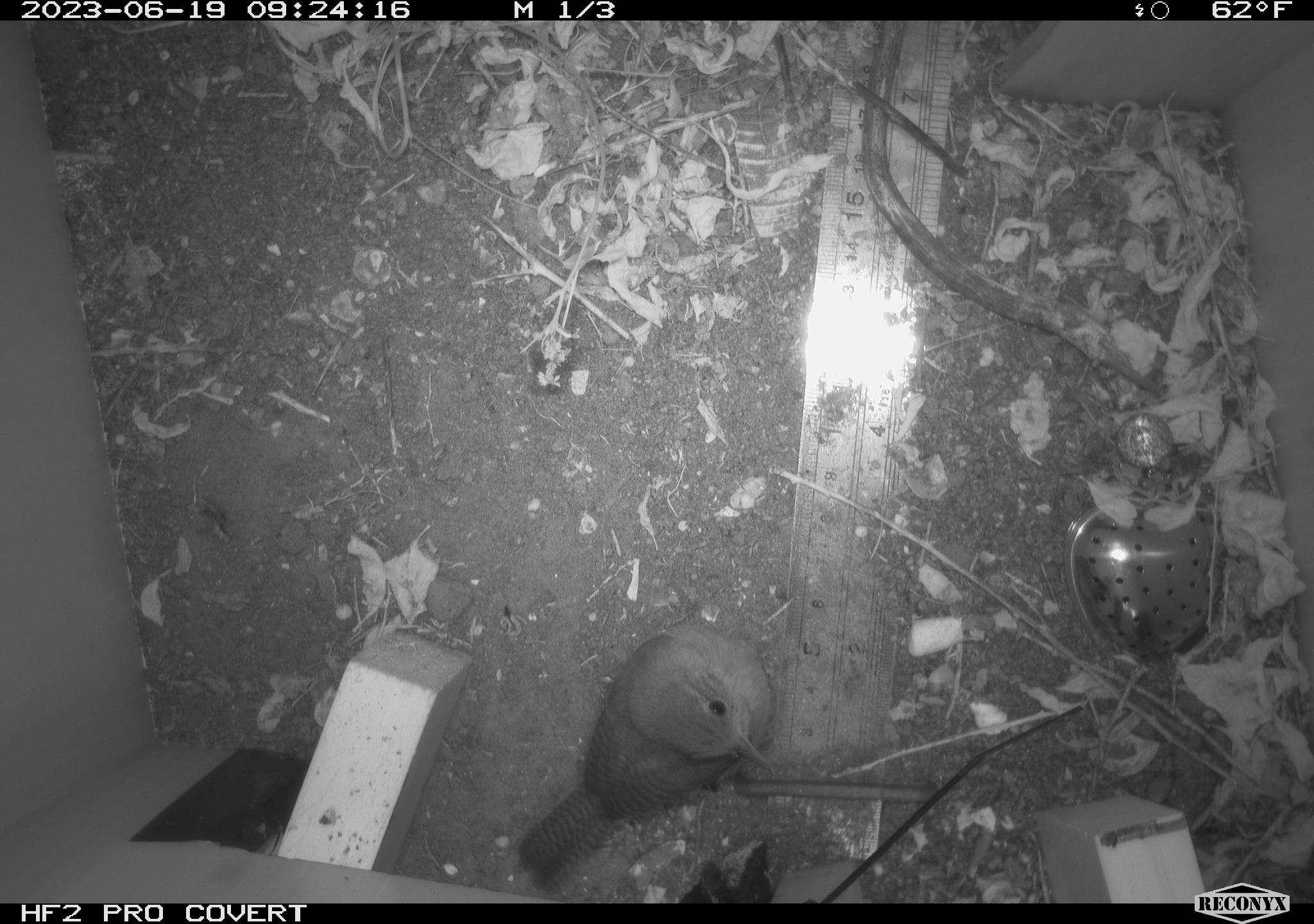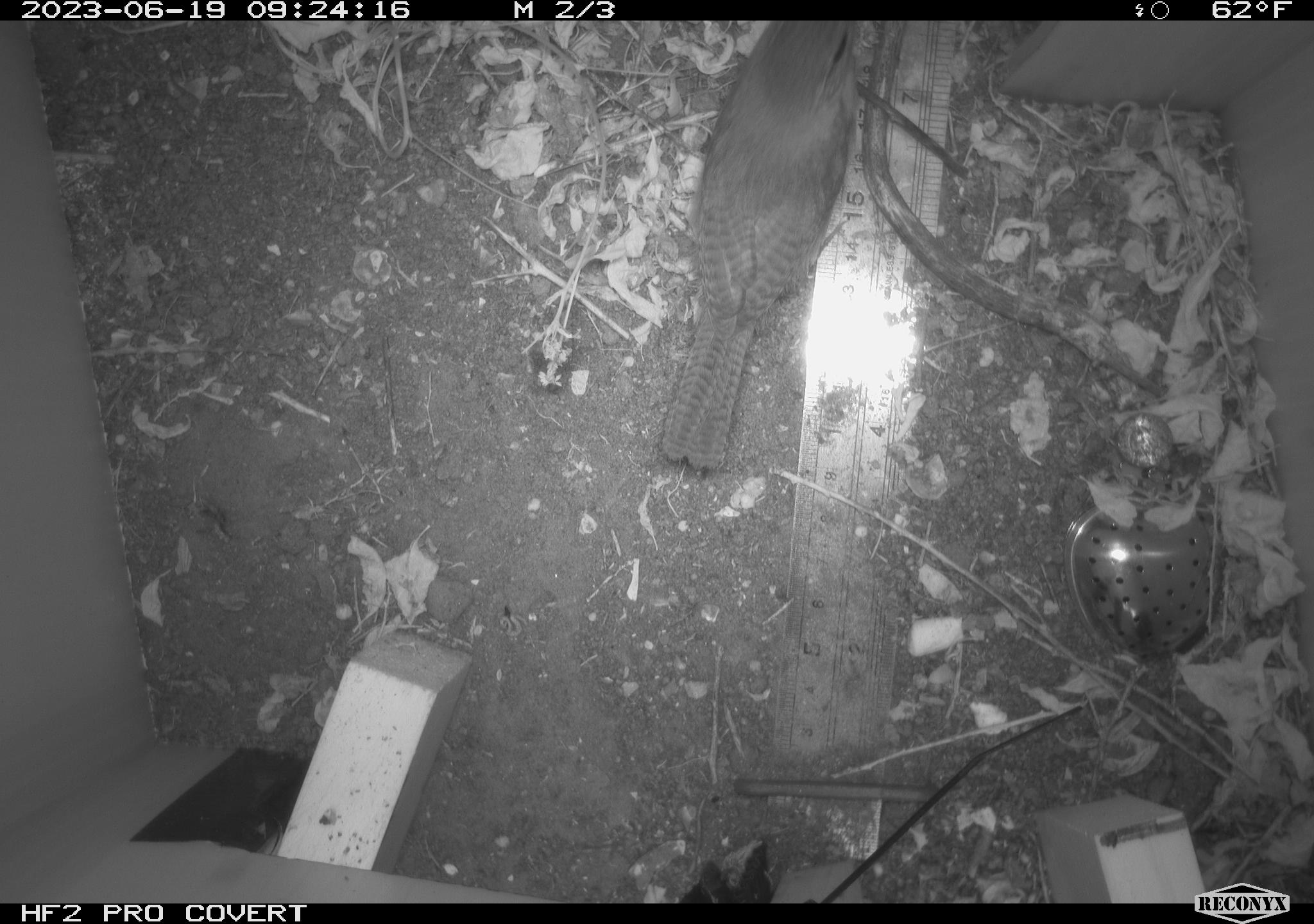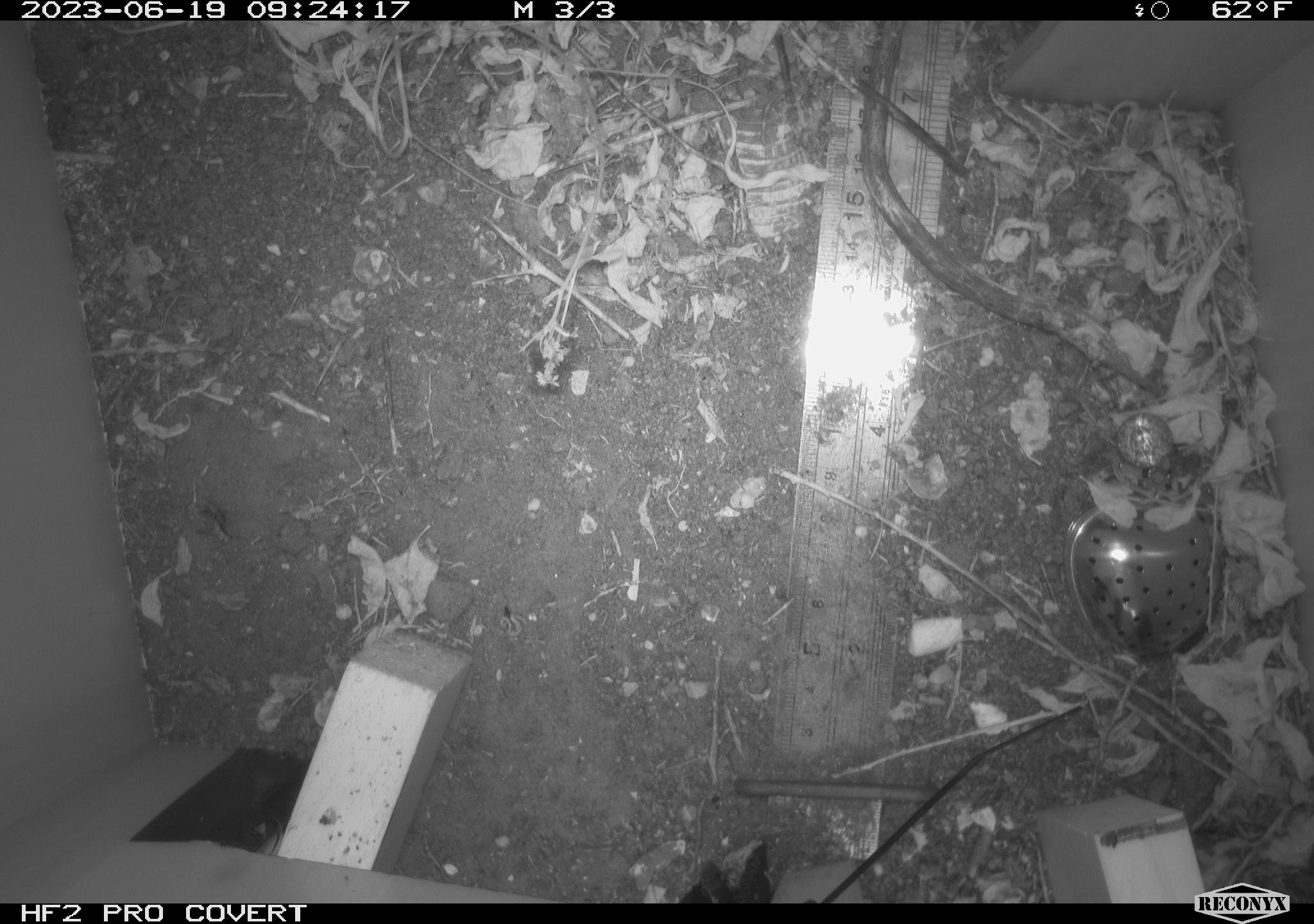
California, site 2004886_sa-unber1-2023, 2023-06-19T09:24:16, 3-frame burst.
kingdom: Animalia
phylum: Chordata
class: Aves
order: Passeriformes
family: Troglodytidae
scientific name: Troglodytidae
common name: wren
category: troglodytidae family